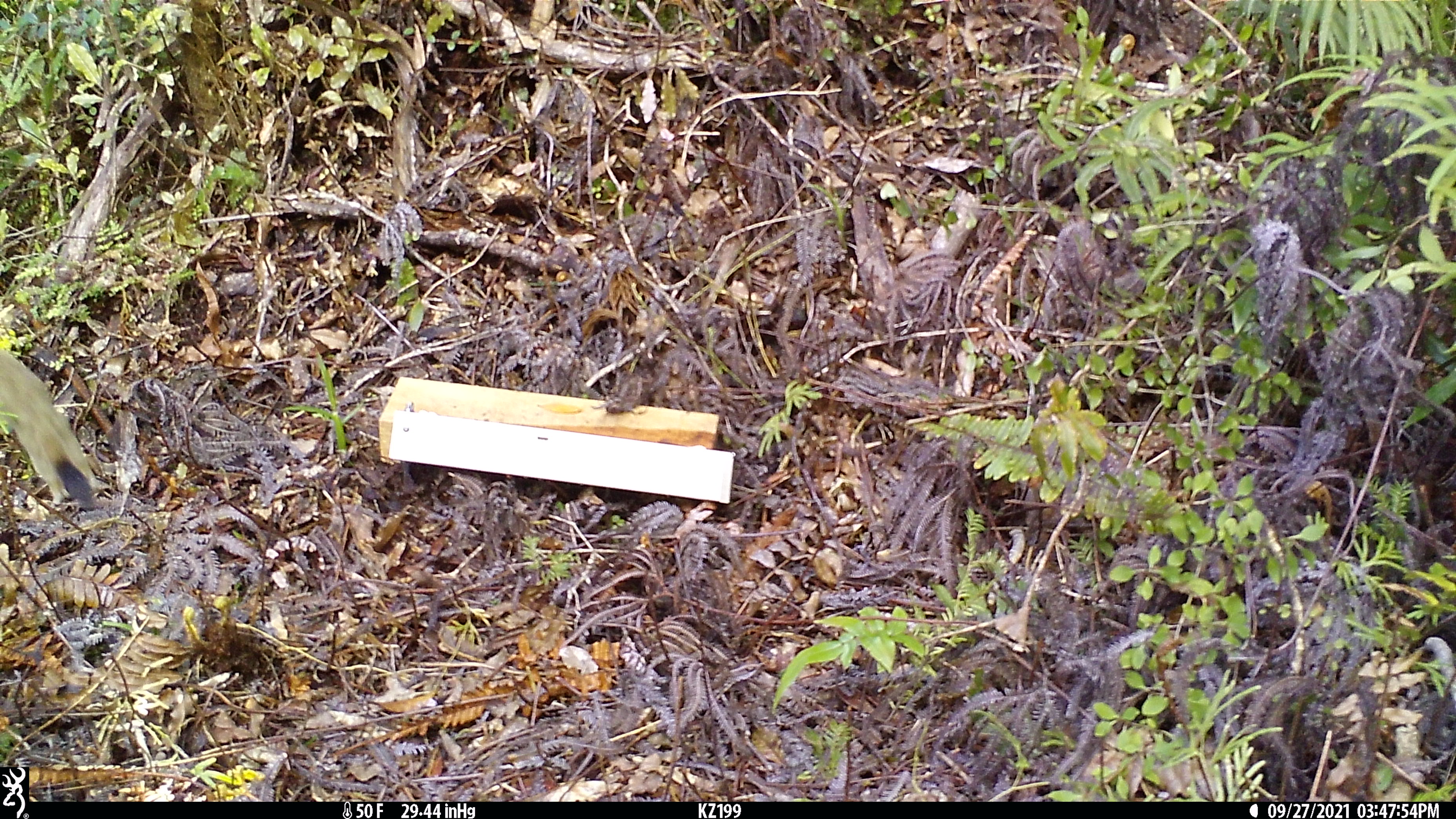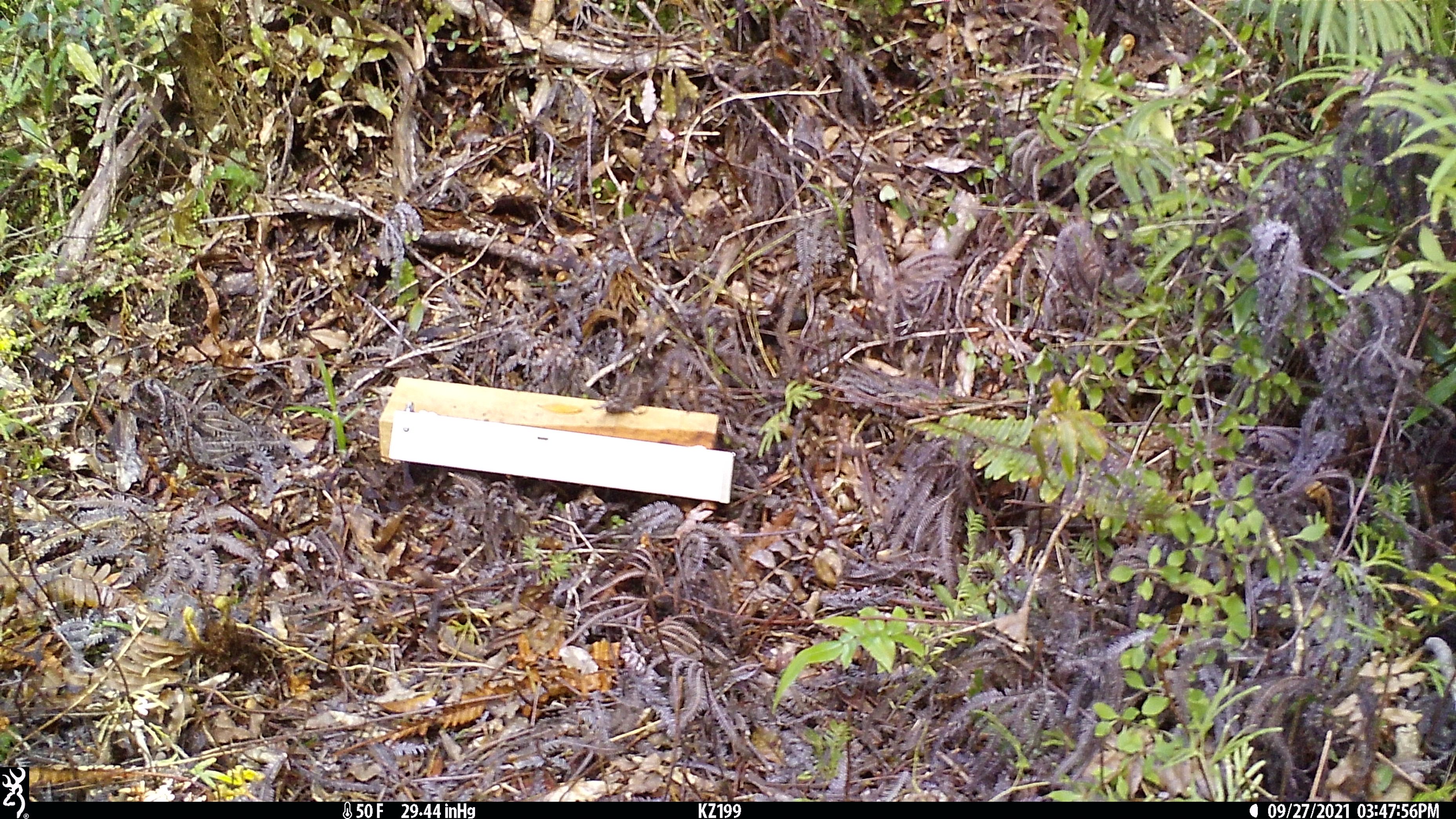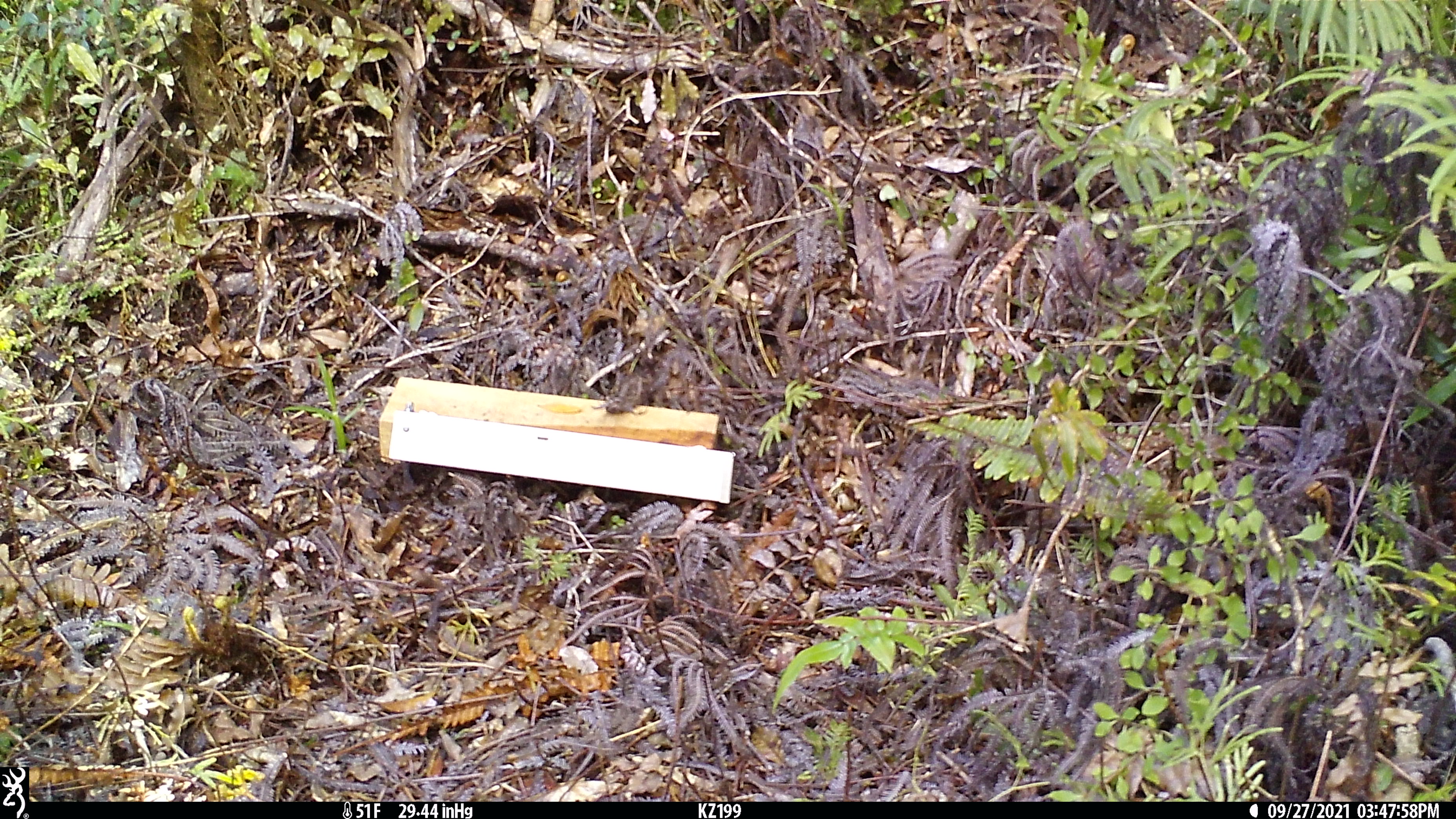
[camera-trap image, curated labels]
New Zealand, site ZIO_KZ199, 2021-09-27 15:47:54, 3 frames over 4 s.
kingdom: Animalia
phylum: Chordata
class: Mammalia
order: Carnivora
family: Mustelidae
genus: Mustela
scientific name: Mustela erminea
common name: stoat